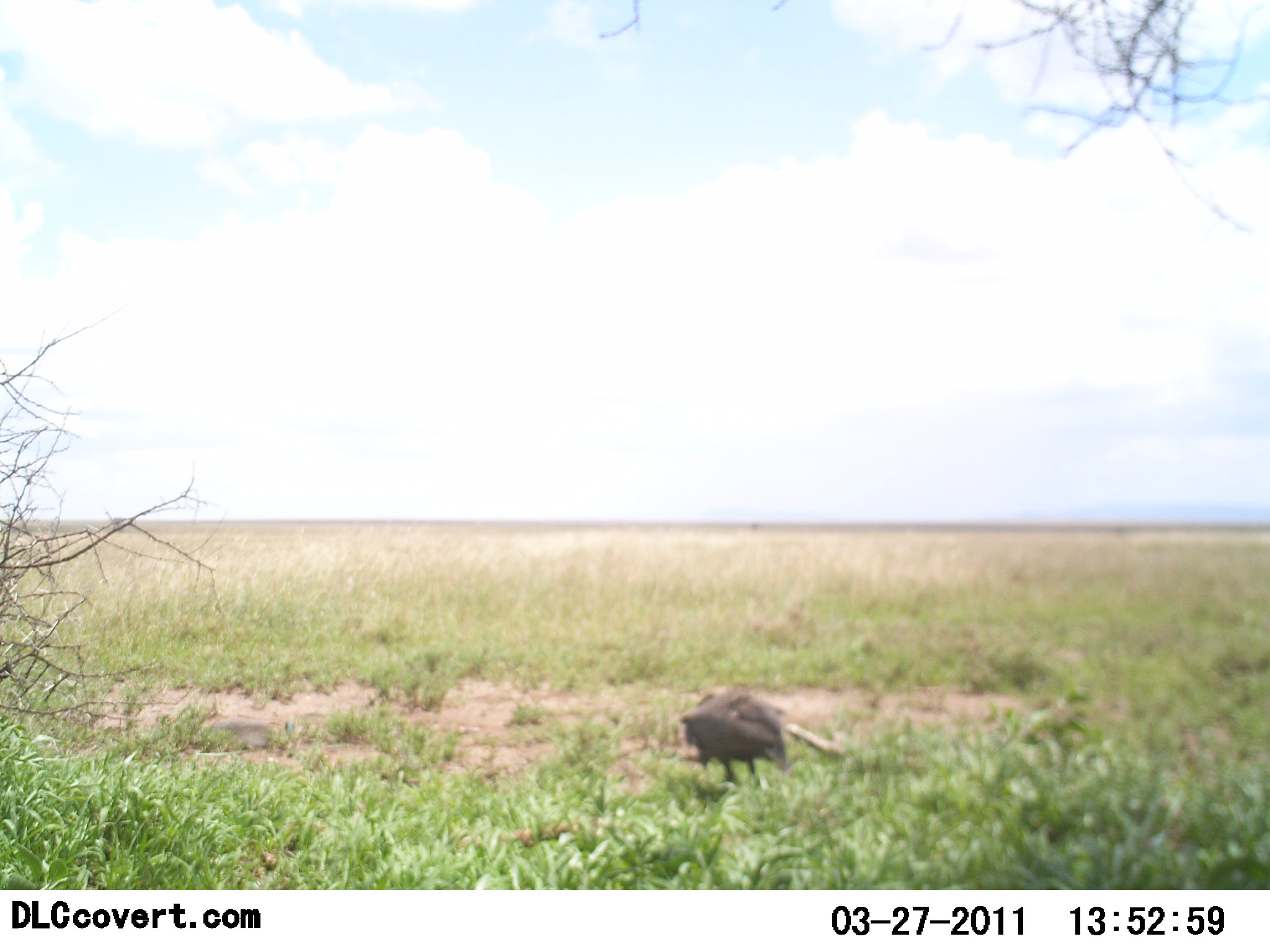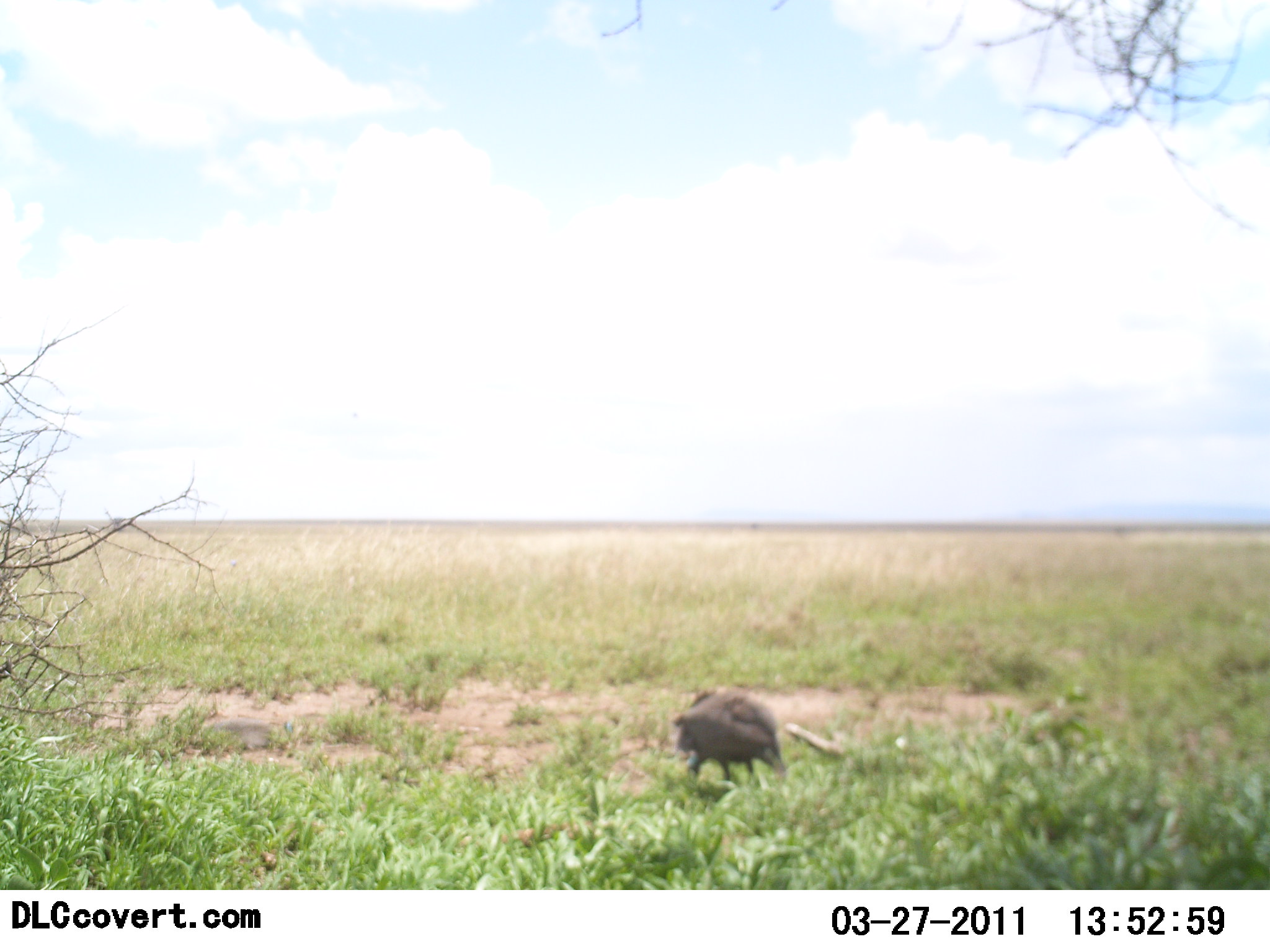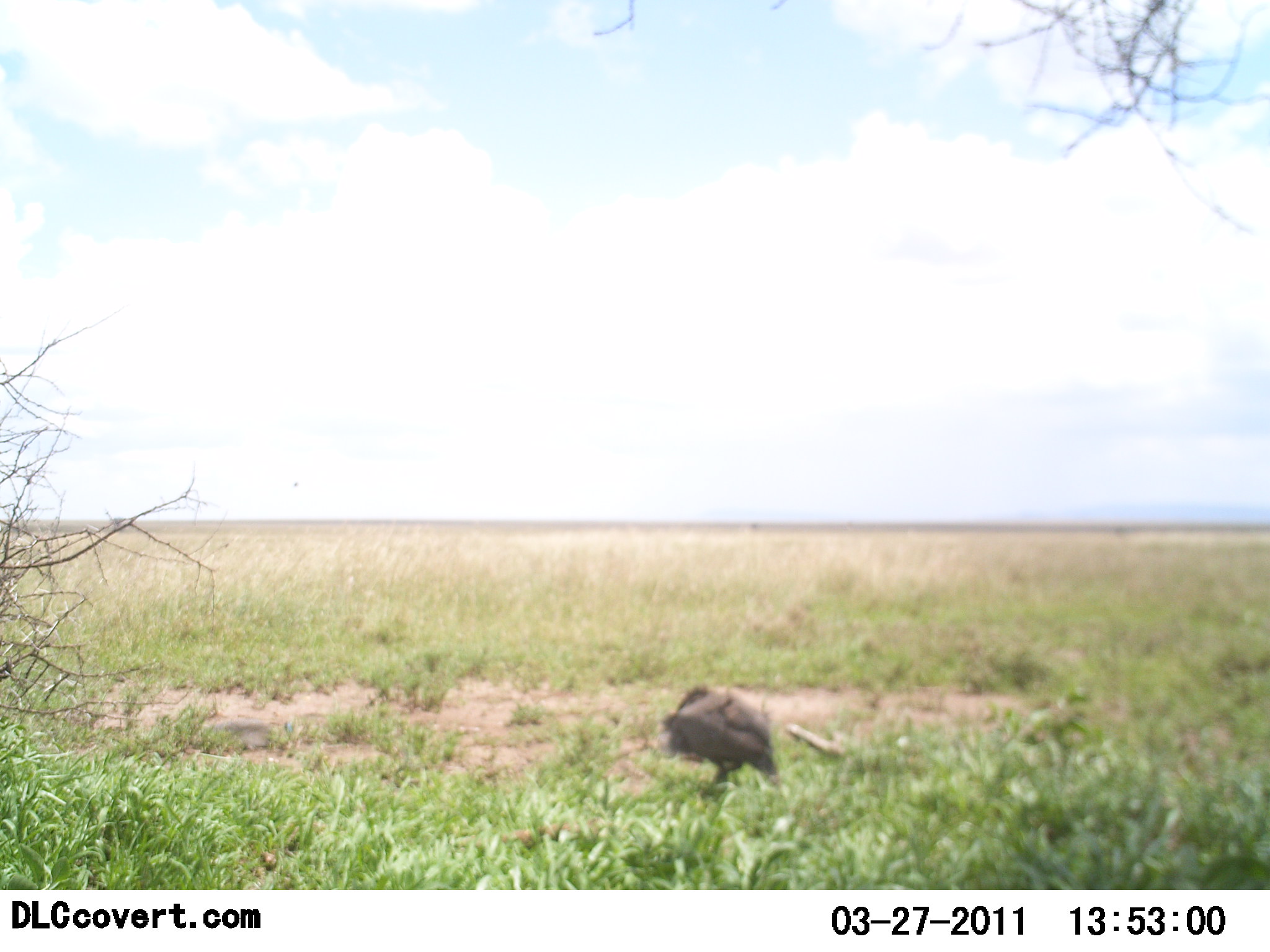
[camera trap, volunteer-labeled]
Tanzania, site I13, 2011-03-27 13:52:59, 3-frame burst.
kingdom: Animalia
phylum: Chordata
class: Aves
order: Galliformes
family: Numididae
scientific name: Numididae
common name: guinea fowl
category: guineafowl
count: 1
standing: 20%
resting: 0%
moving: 10%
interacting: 0%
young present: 0%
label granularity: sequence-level